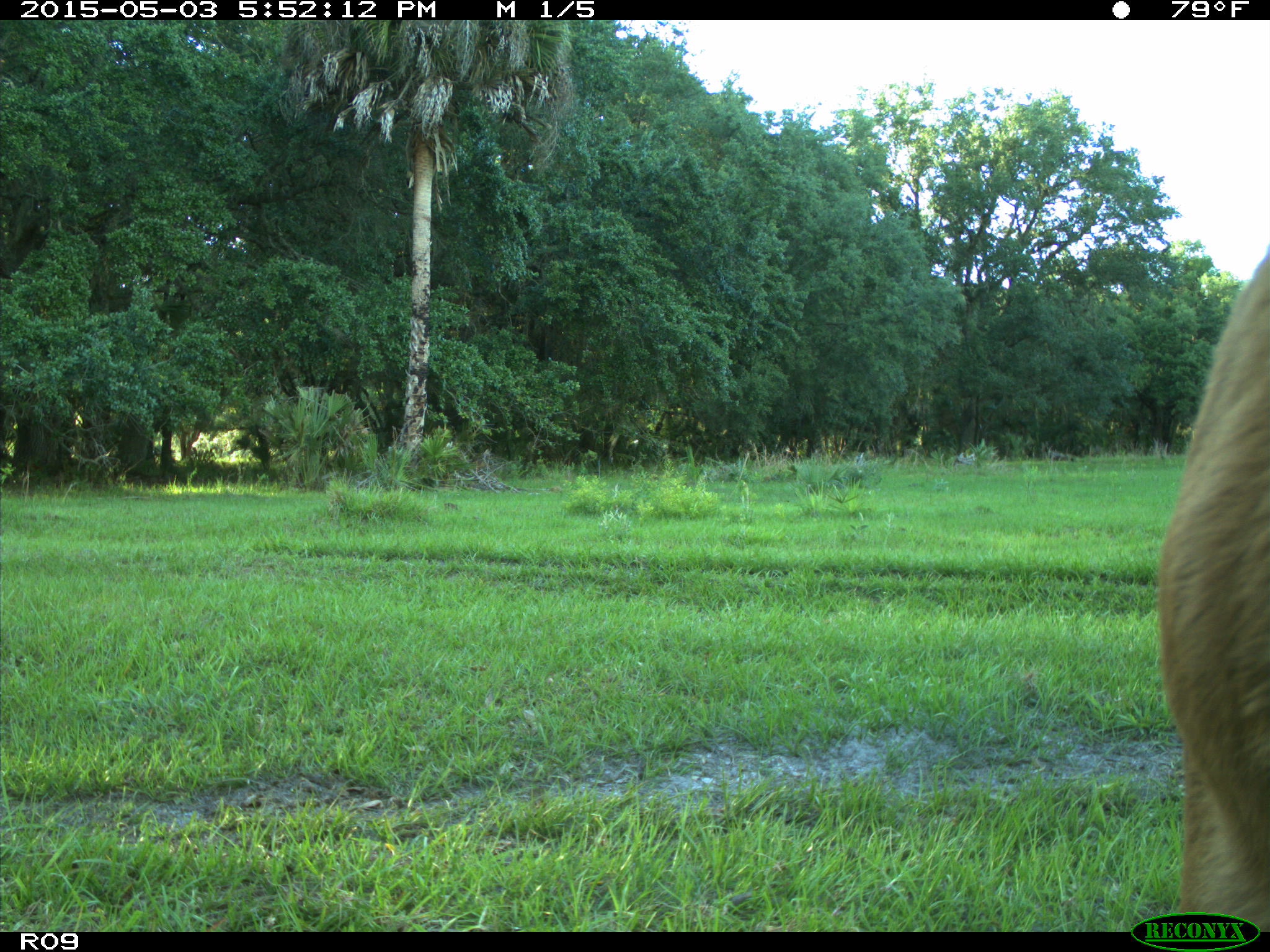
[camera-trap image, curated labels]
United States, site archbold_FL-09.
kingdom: Animalia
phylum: Chordata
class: Mammalia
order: Artiodactyla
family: Bovidae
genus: Bos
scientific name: Bos taurus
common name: domestic cow